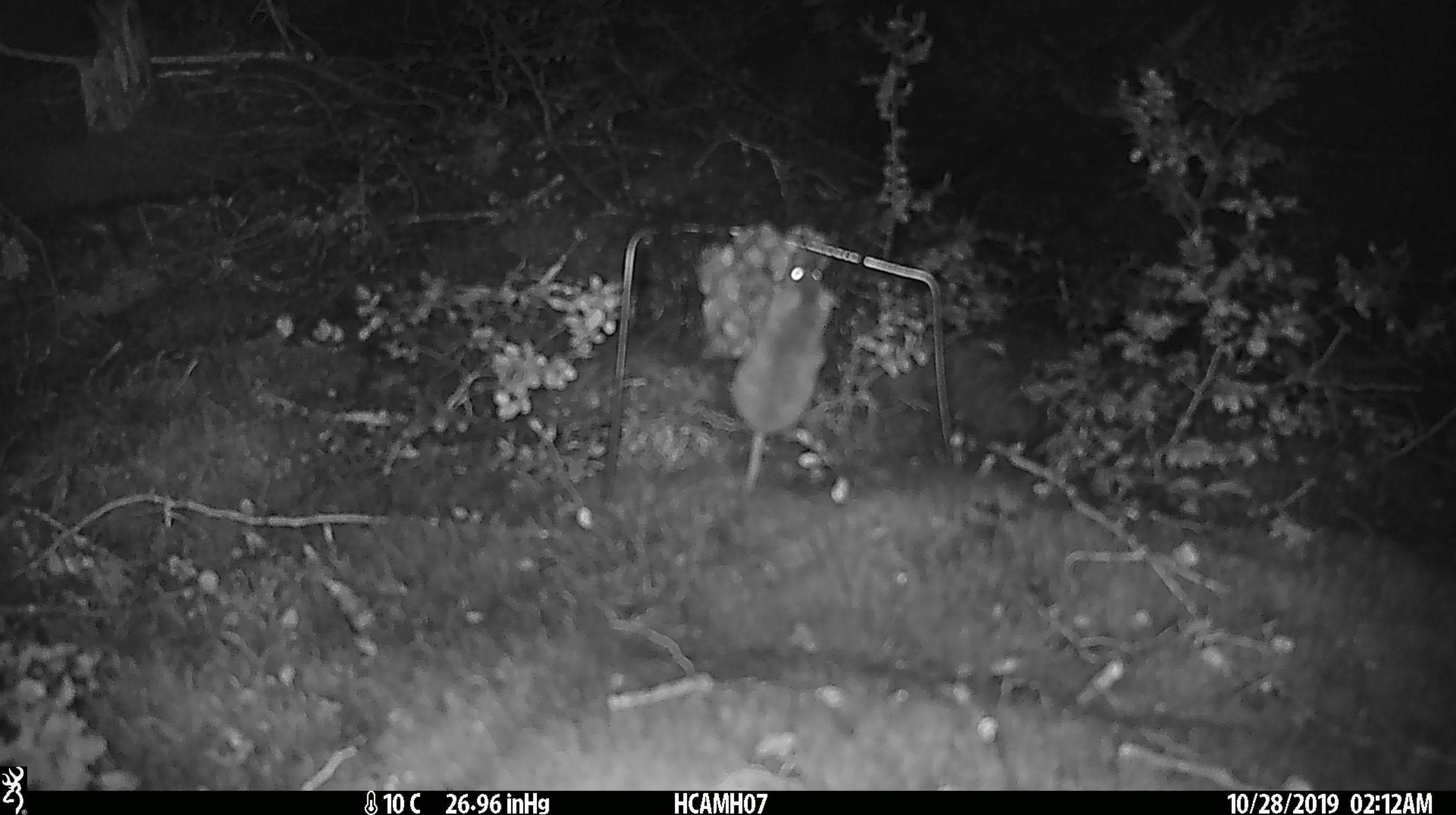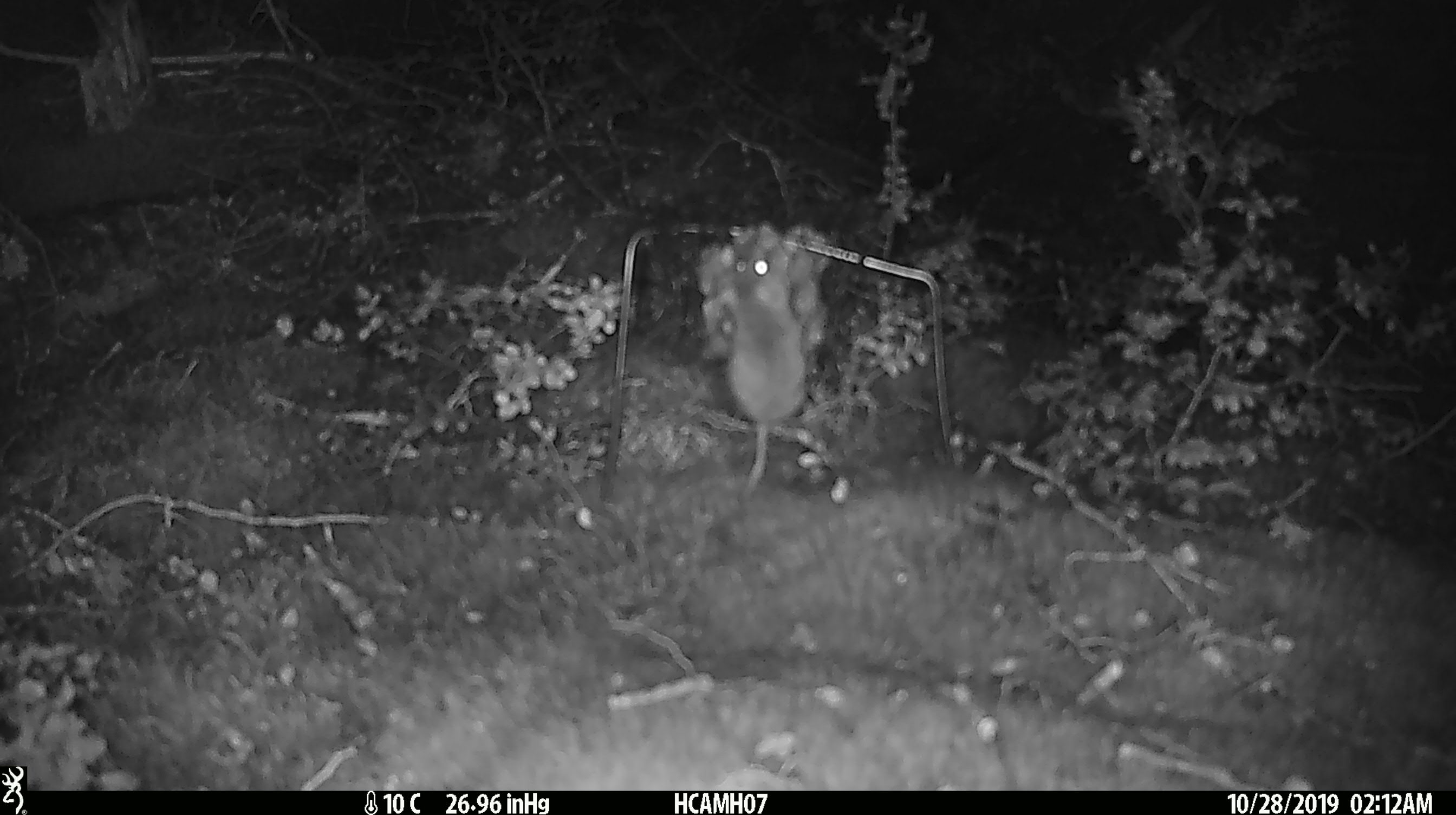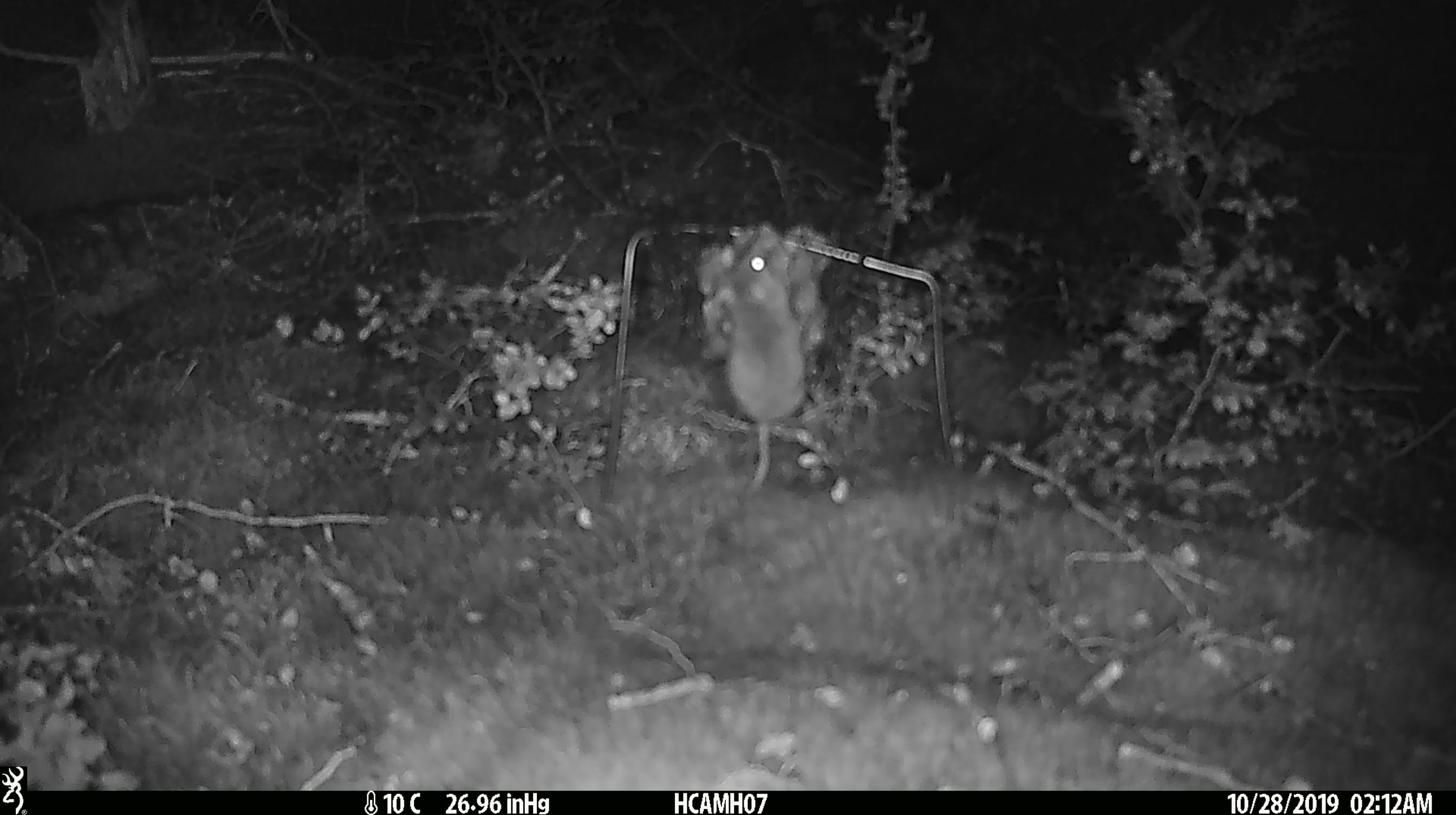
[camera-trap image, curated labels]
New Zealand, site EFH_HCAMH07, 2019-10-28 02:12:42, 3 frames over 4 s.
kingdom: Animalia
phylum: Chordata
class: Mammalia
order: Rodentia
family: Muridae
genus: Mus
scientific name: Mus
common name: mouse